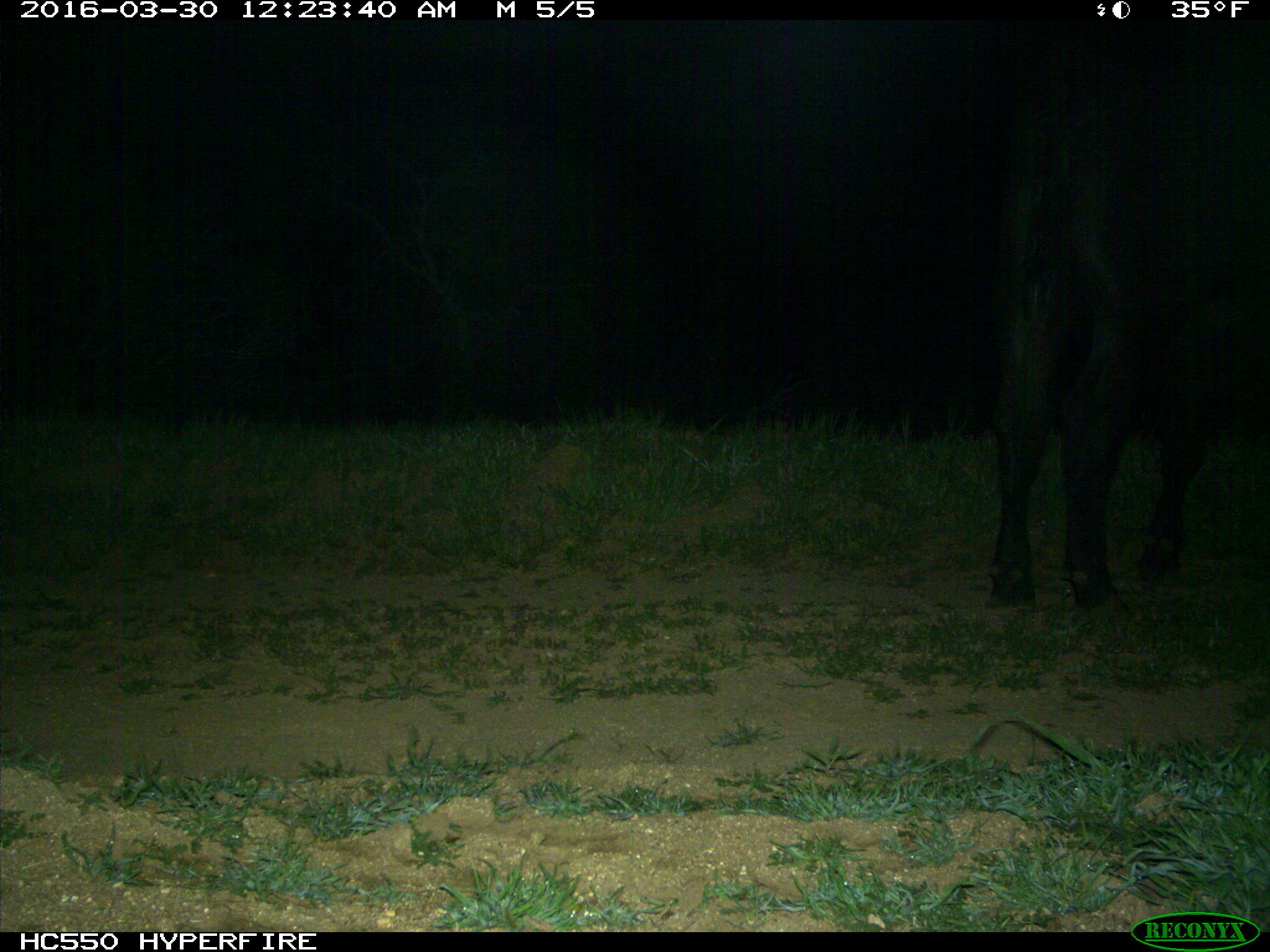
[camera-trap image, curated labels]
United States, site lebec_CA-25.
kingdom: Animalia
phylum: Chordata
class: Mammalia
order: Artiodactyla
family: Bovidae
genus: Bos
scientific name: Bos taurus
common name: domestic cow